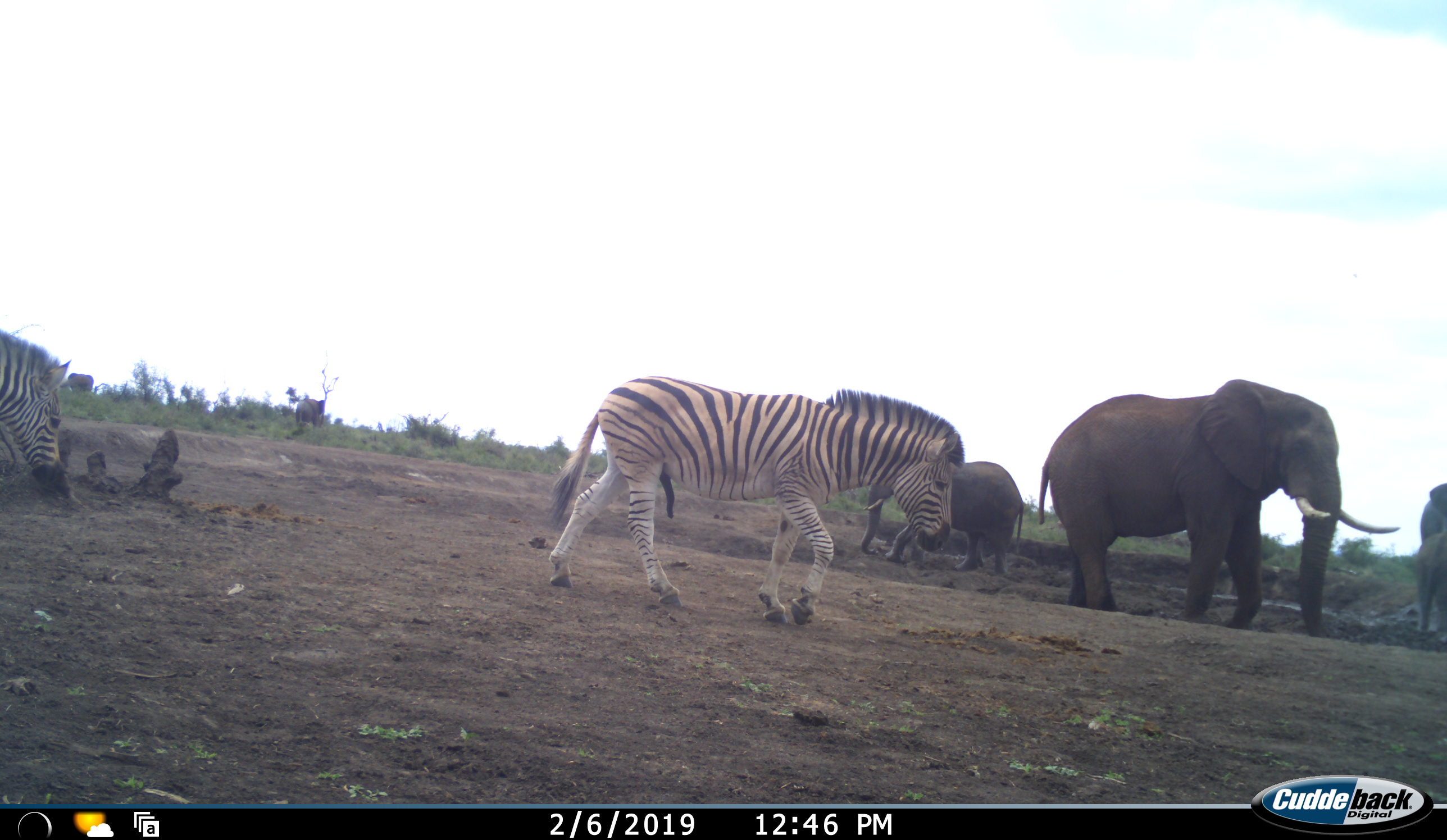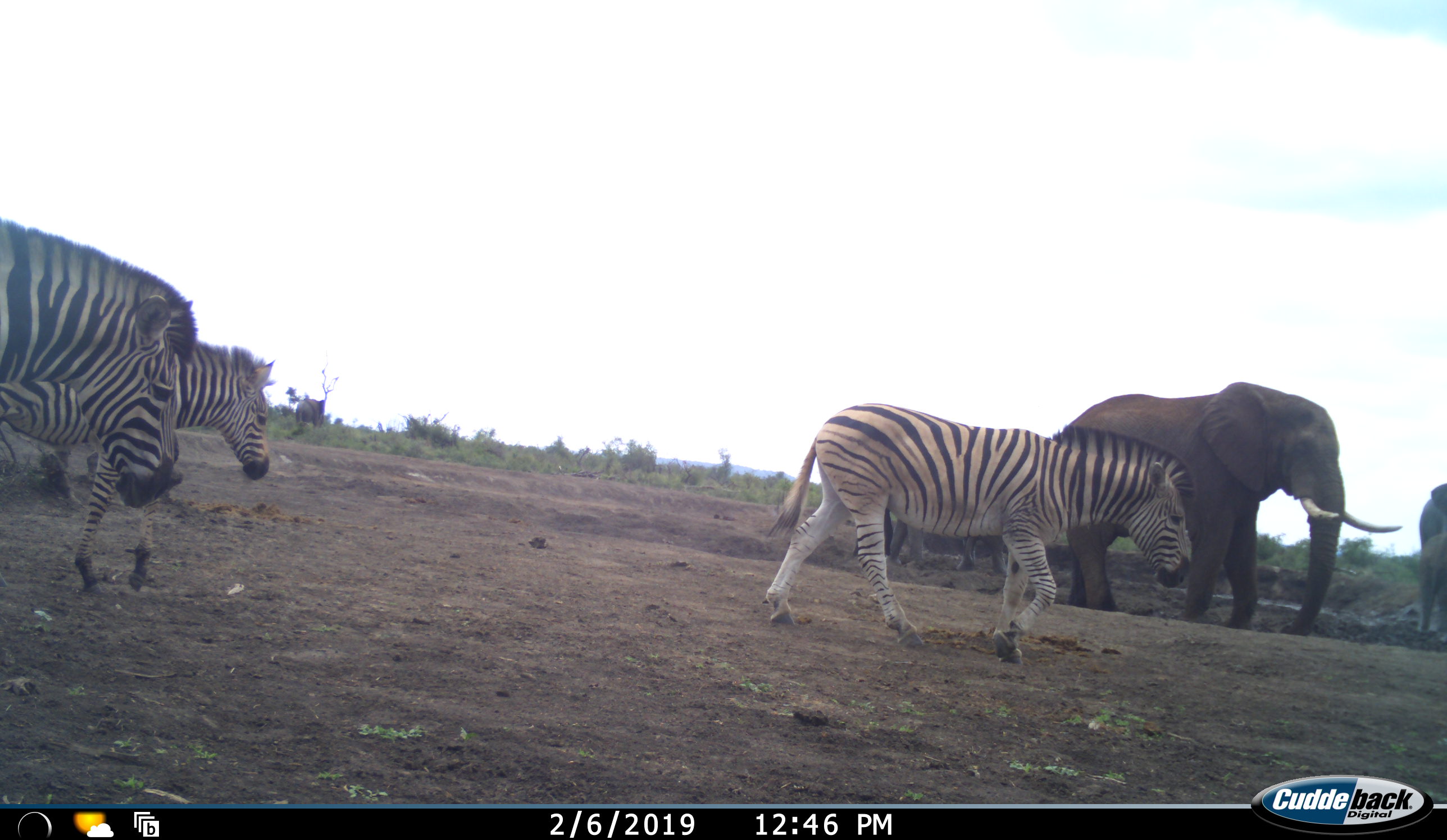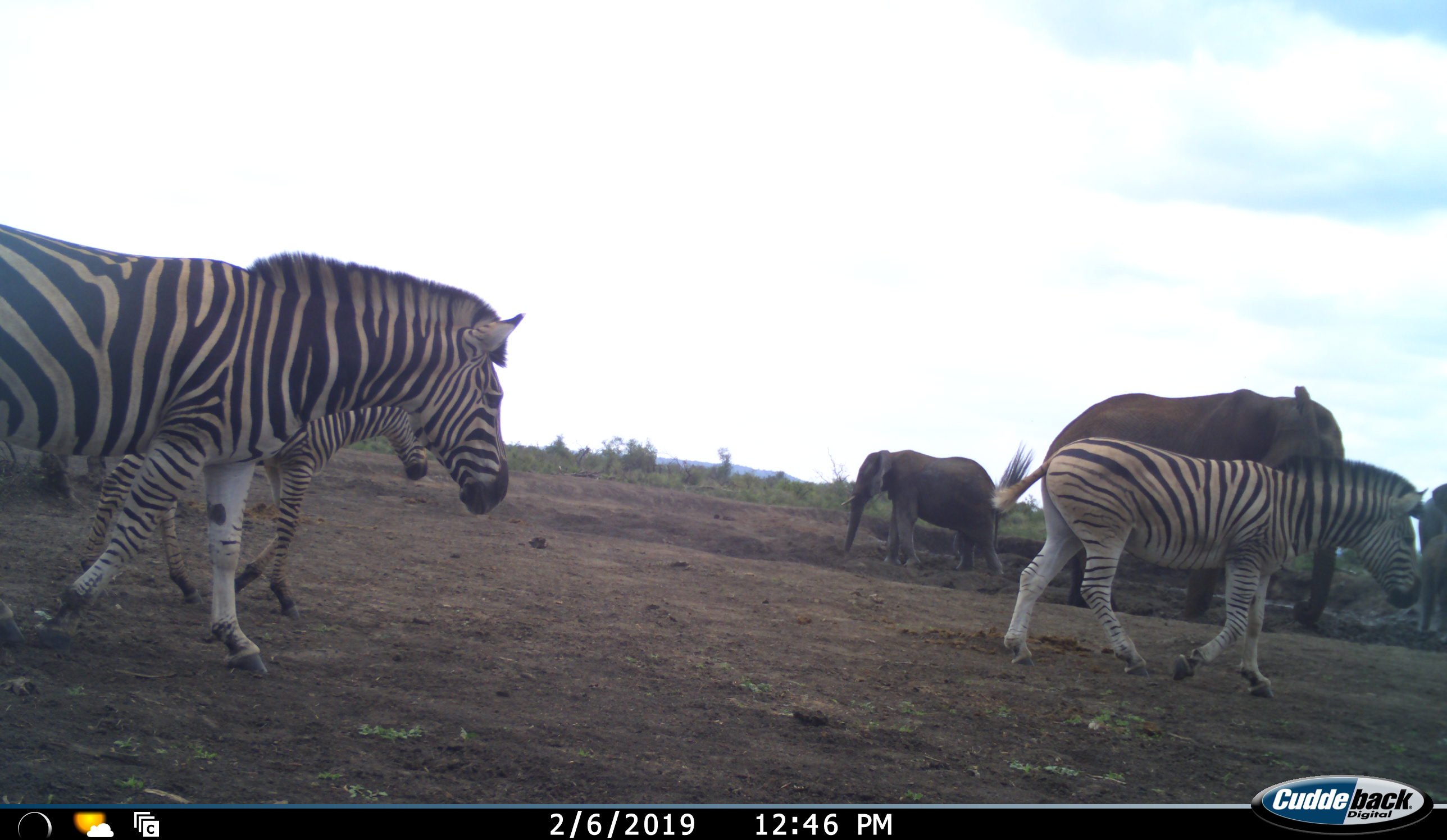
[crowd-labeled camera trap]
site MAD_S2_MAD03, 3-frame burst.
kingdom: Animalia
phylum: Chordata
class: Mammalia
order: Proboscidea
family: Elephantidae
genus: Loxodonta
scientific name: Loxodonta africana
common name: african bush elephant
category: elephant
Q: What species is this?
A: Elephant (african bush elephant) (Loxodonta africana).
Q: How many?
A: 4.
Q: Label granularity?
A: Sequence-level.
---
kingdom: Animalia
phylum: Chordata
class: Mammalia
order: Perissodactyla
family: Equidae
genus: Equus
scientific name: Equus quagga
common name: plains zebra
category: zebraplains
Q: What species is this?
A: Zebraplains (plains zebra) (Equus quagga).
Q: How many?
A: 3.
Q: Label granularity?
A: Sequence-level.